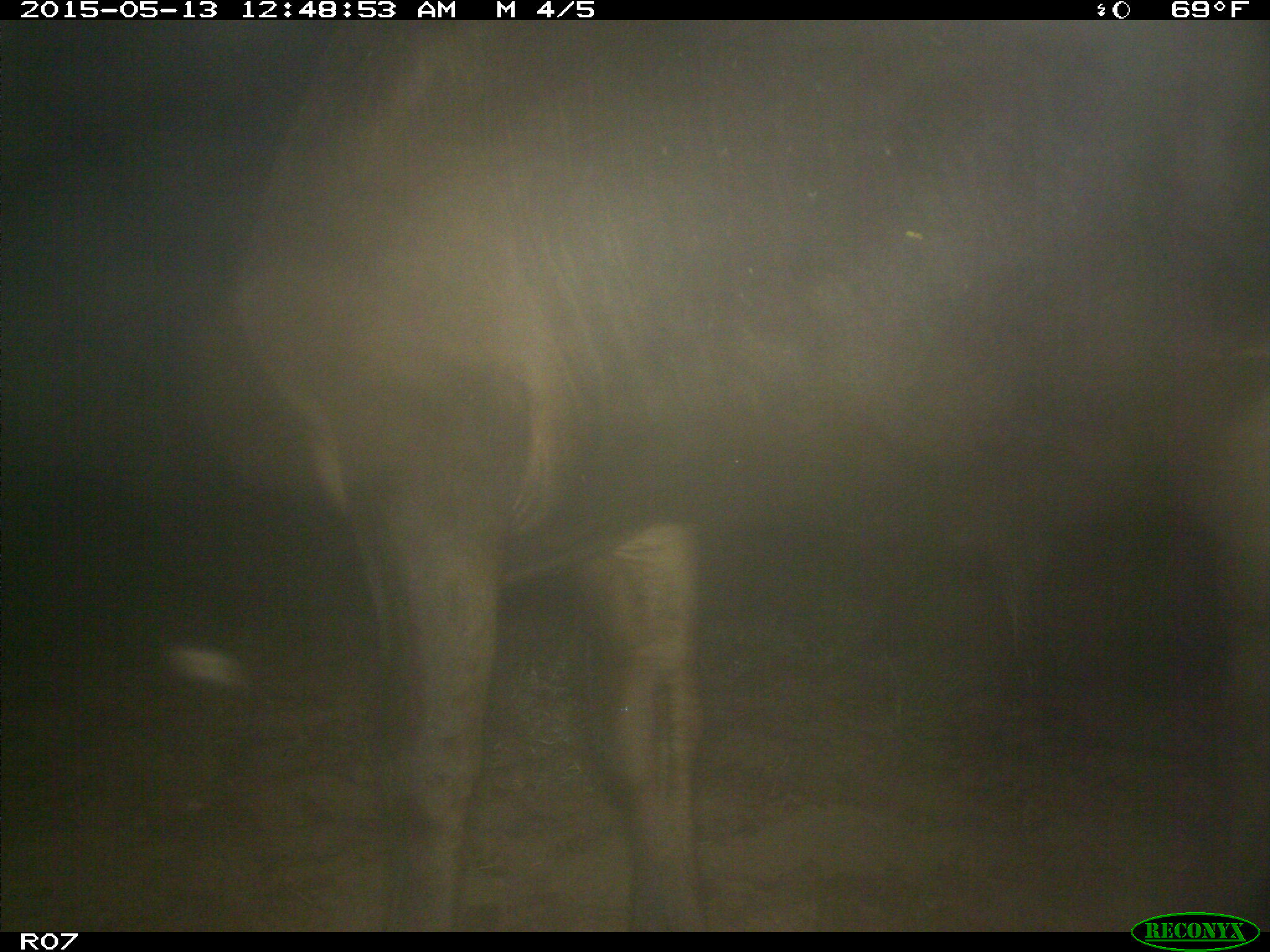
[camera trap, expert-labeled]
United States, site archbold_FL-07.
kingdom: Animalia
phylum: Chordata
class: Mammalia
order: Artiodactyla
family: Bovidae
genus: Bos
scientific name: Bos taurus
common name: domestic cow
Bos taurus (domestic cow).